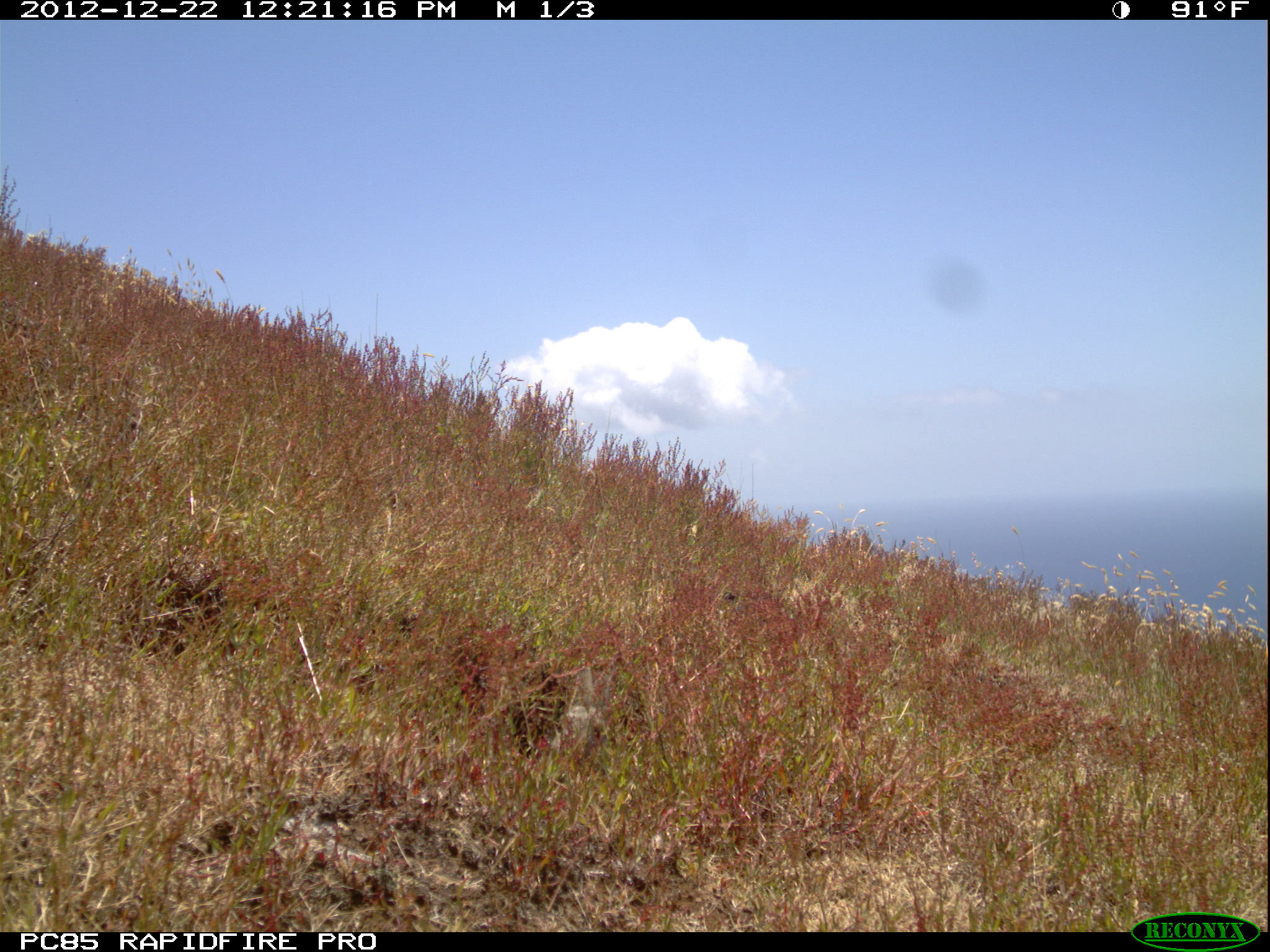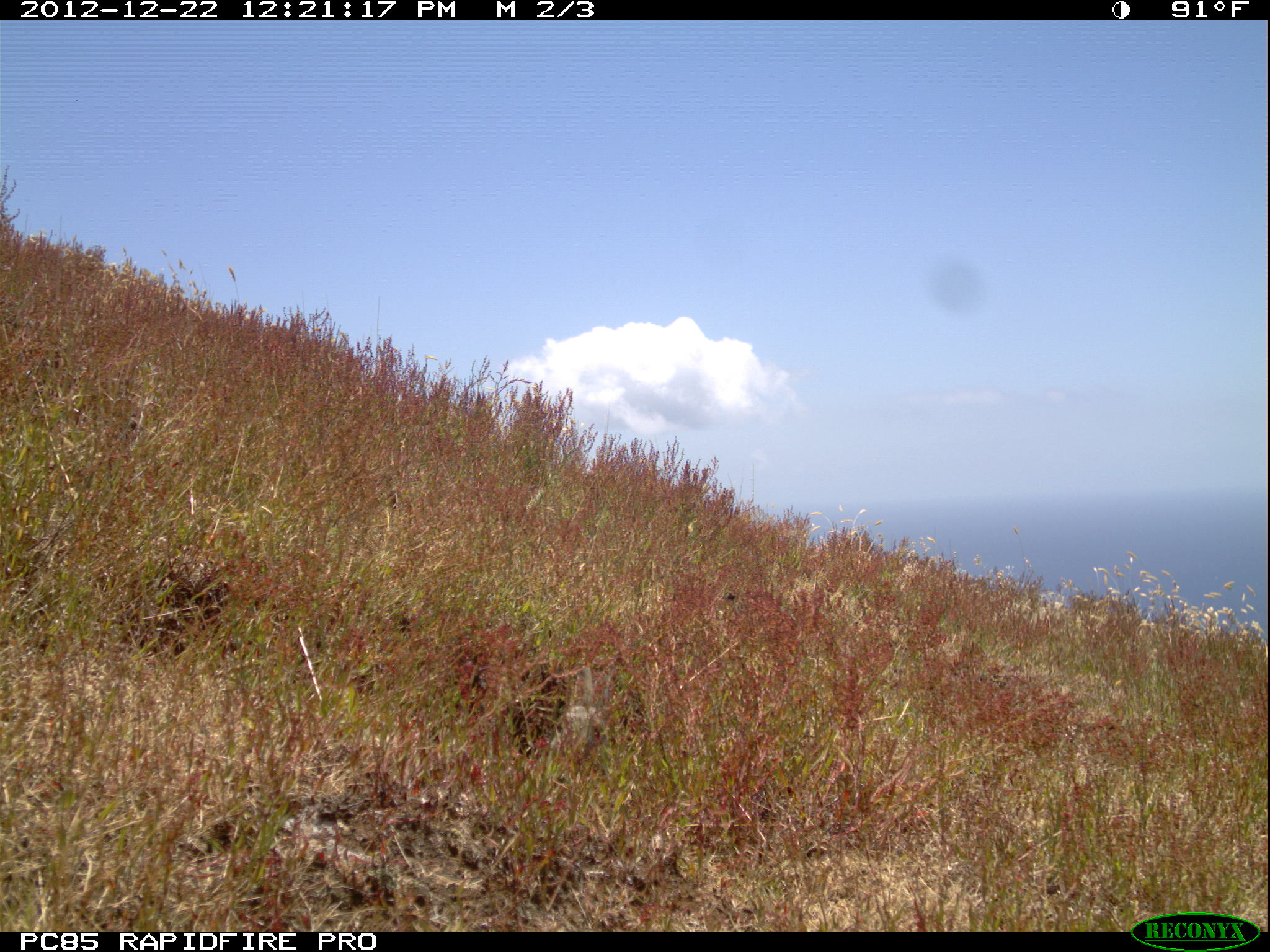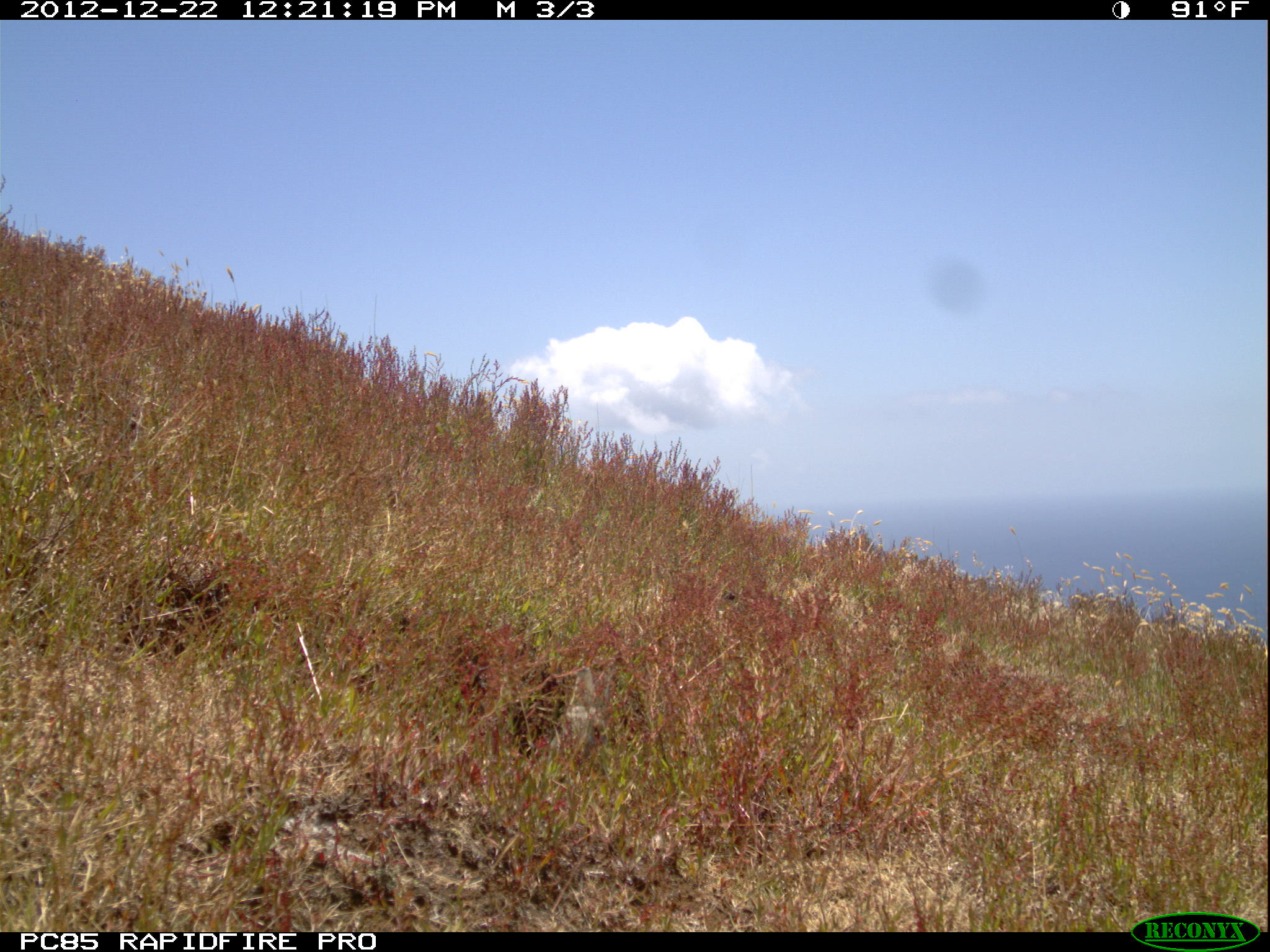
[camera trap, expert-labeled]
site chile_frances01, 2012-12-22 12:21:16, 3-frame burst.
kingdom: Animalia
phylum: Chordata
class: Mammalia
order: Lagomorpha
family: Leporidae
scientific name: Leporidae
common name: rabbits and hares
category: rabbit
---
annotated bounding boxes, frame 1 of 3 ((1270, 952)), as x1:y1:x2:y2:
rabbit: 503:641:646:776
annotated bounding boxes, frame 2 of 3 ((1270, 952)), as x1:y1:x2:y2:
rabbit: 538:656:637:781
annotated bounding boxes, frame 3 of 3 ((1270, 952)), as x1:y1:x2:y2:
rabbit: 538:653:632:776